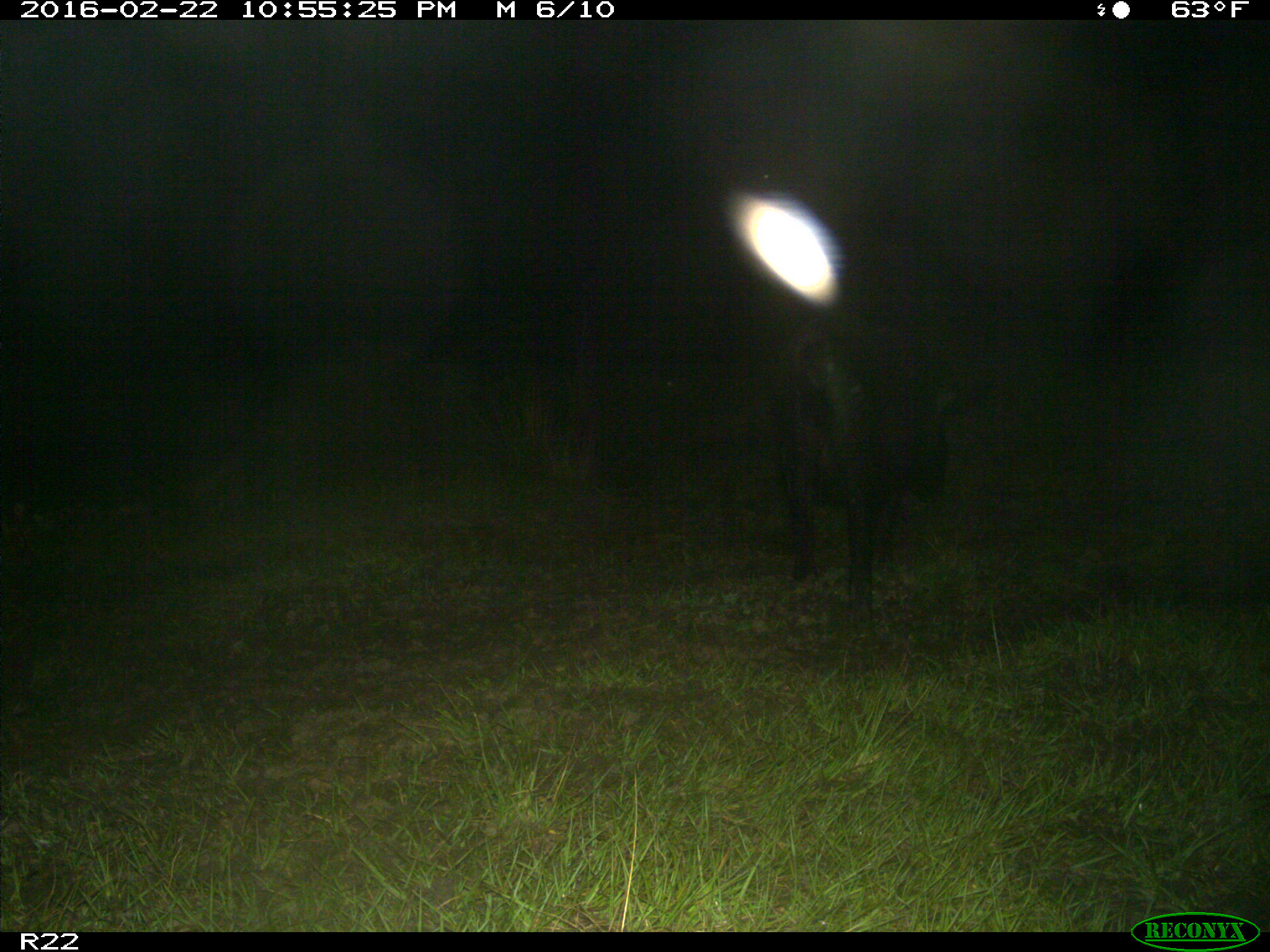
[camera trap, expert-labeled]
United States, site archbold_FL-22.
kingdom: Animalia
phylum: Chordata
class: Mammalia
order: Artiodactyla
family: Suidae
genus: Sus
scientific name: Sus scrofa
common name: wild boar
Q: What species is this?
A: Sus scrofa (wild boar).